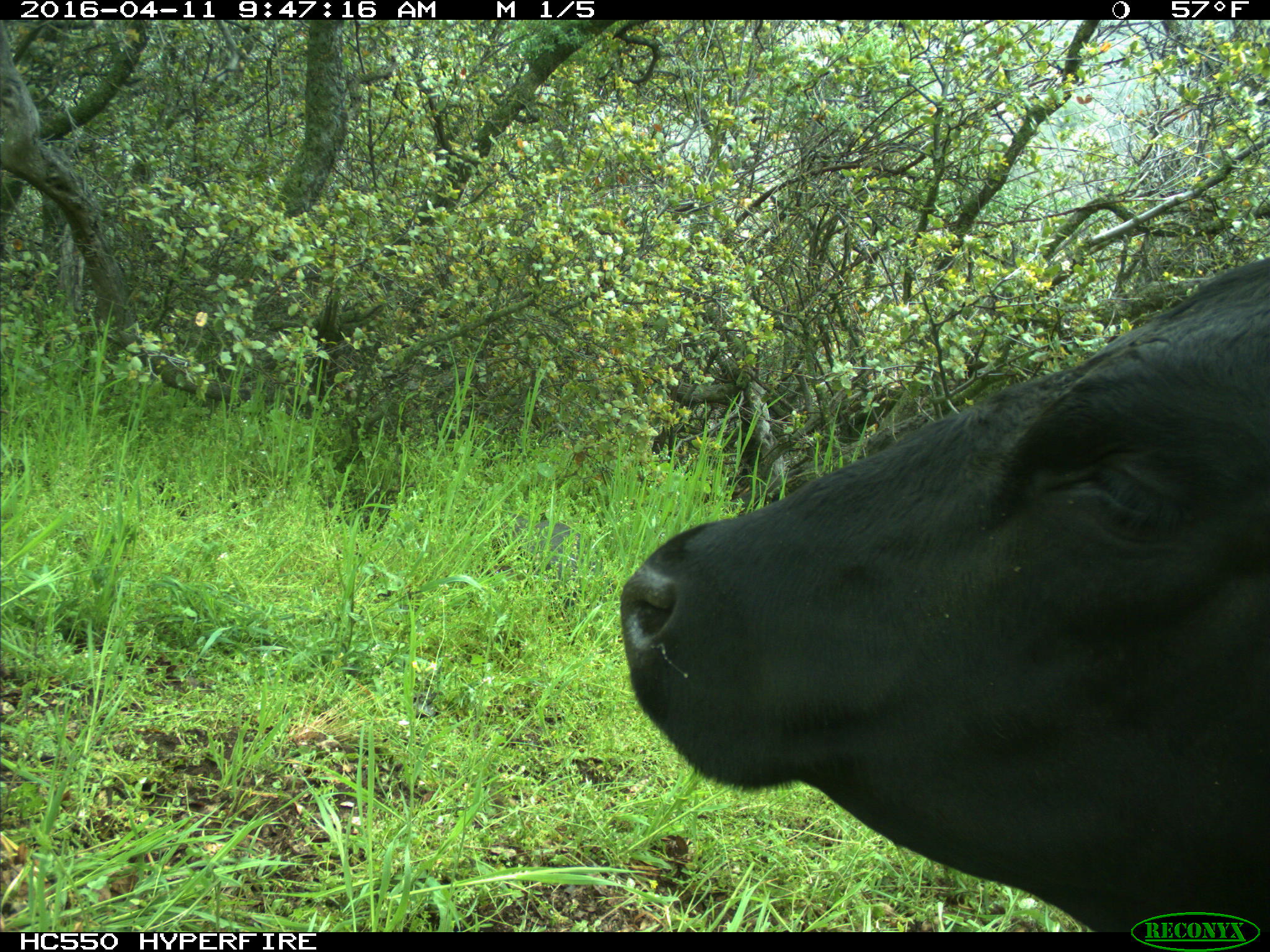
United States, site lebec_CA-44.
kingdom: Animalia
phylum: Chordata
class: Mammalia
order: Artiodactyla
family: Bovidae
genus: Bos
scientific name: Bos taurus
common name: domestic cow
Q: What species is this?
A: Bos taurus (domestic cow).